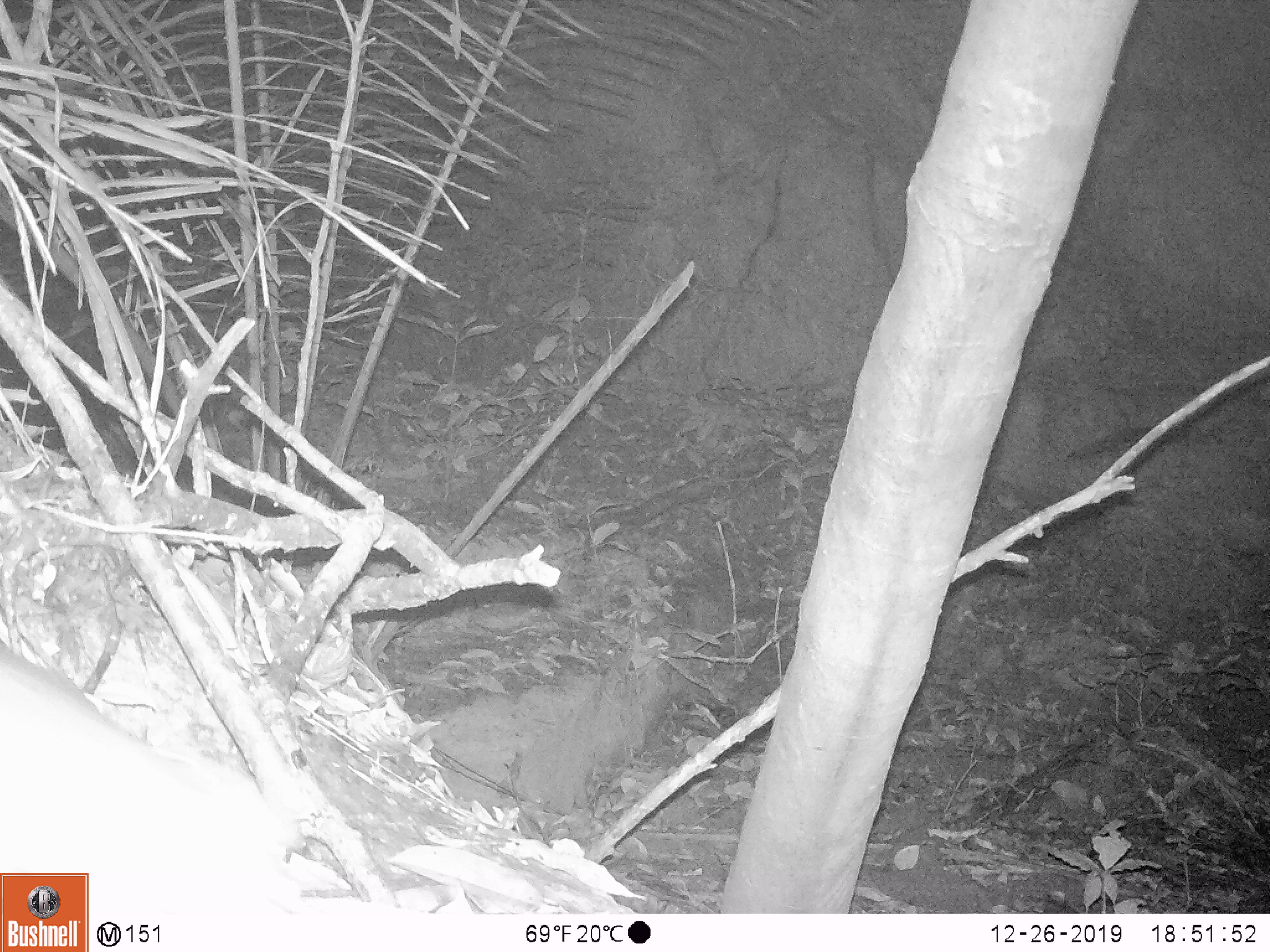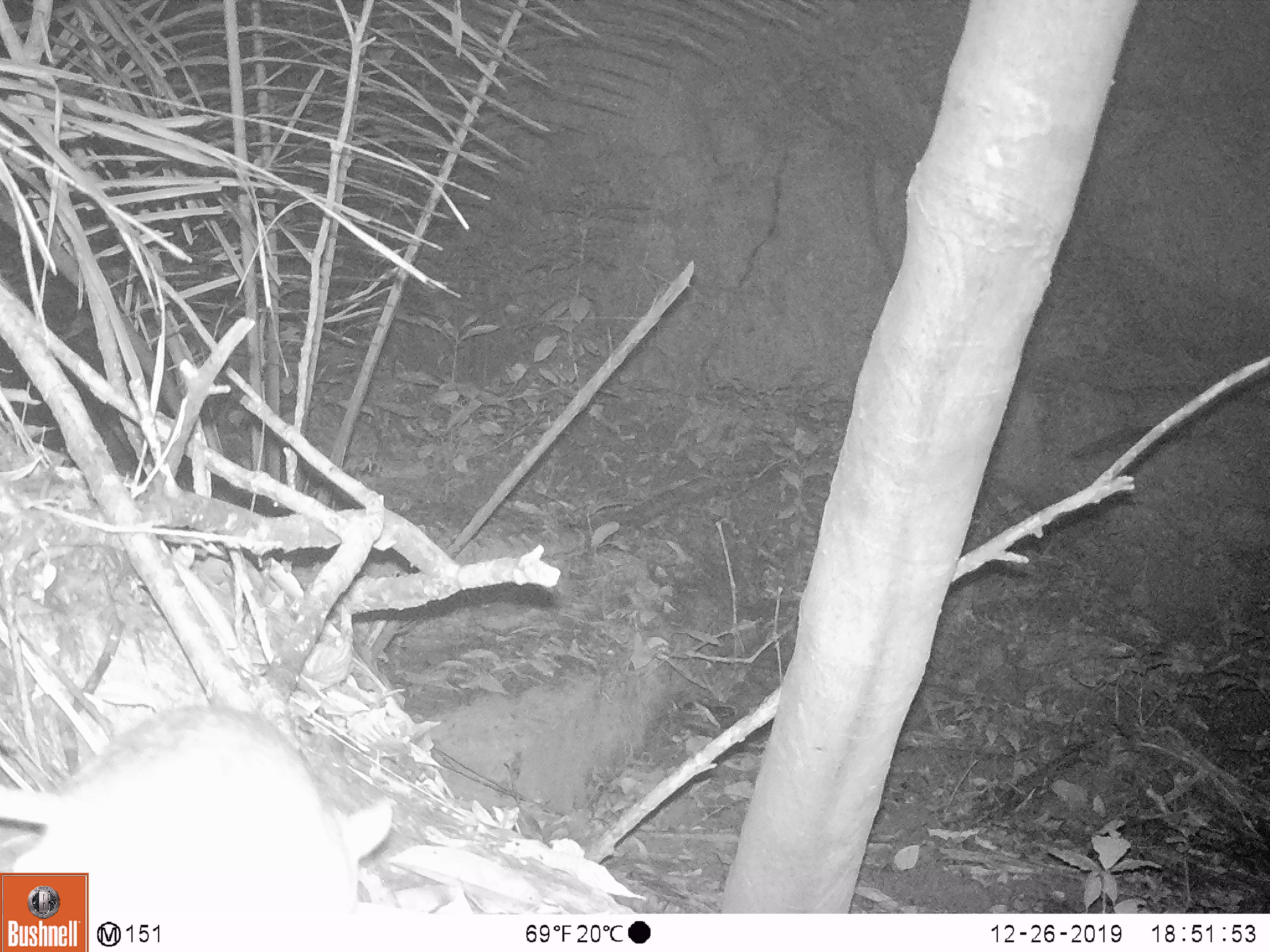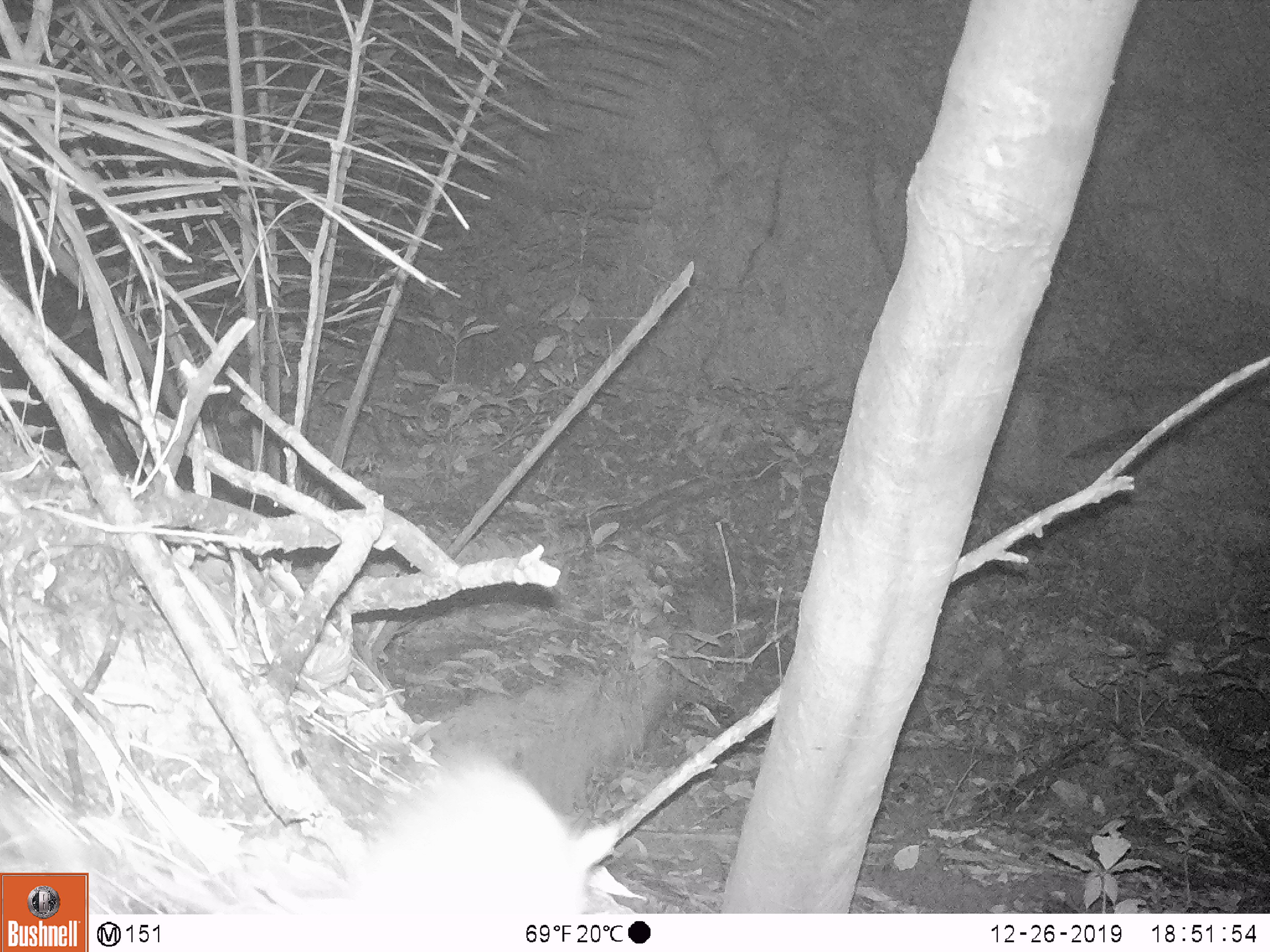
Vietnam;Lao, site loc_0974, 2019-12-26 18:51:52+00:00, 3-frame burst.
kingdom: Animalia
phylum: Chordata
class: Mammalia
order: Rodentia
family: Muridae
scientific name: Muridae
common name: old-world mice and rats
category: unidentified murid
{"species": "unidentified murid (old-world mice and rats) (Muridae)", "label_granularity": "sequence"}